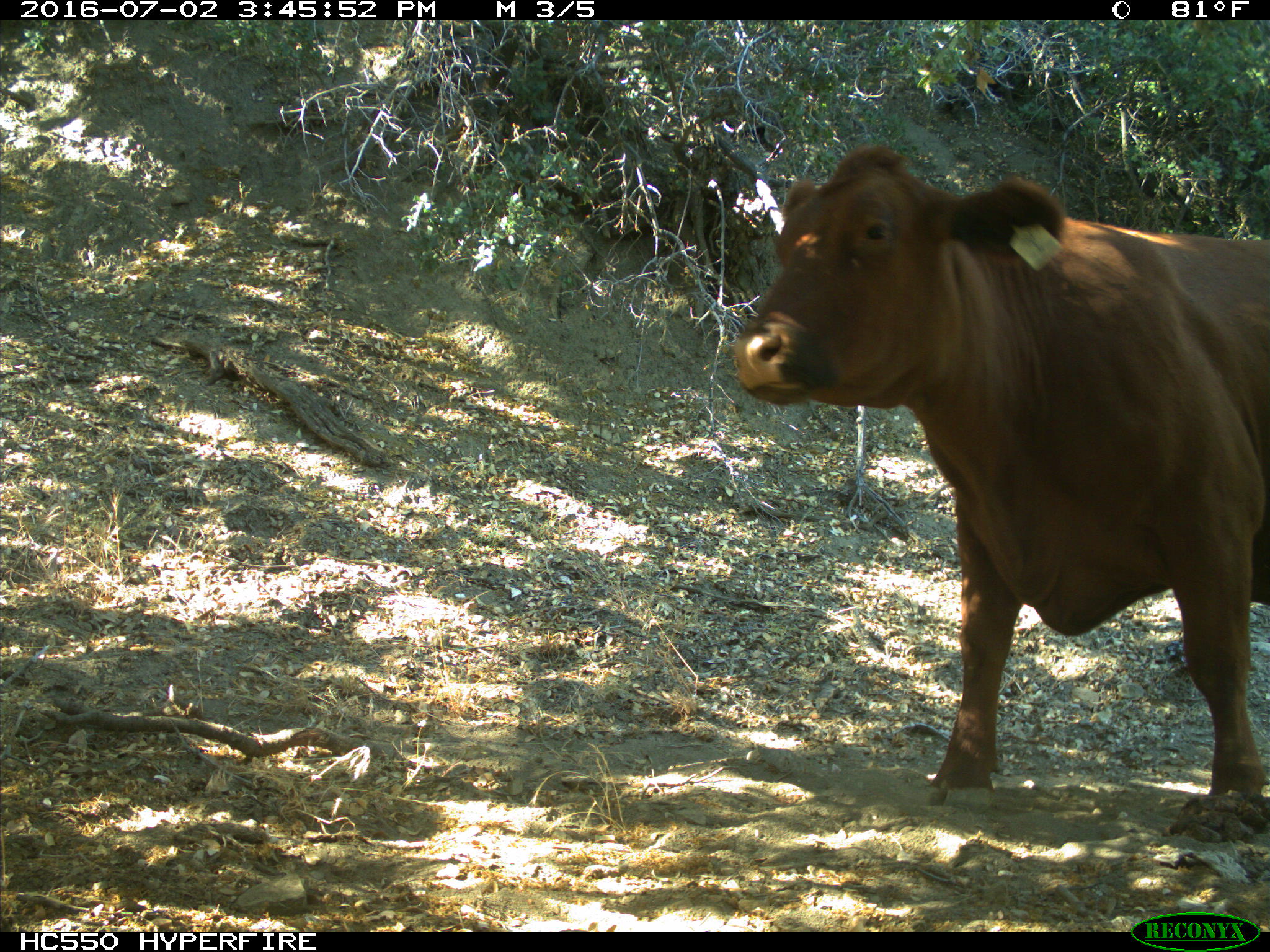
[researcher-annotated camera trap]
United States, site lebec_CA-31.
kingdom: Animalia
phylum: Chordata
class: Mammalia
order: Artiodactyla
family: Bovidae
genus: Bos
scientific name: Bos taurus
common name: domestic cow